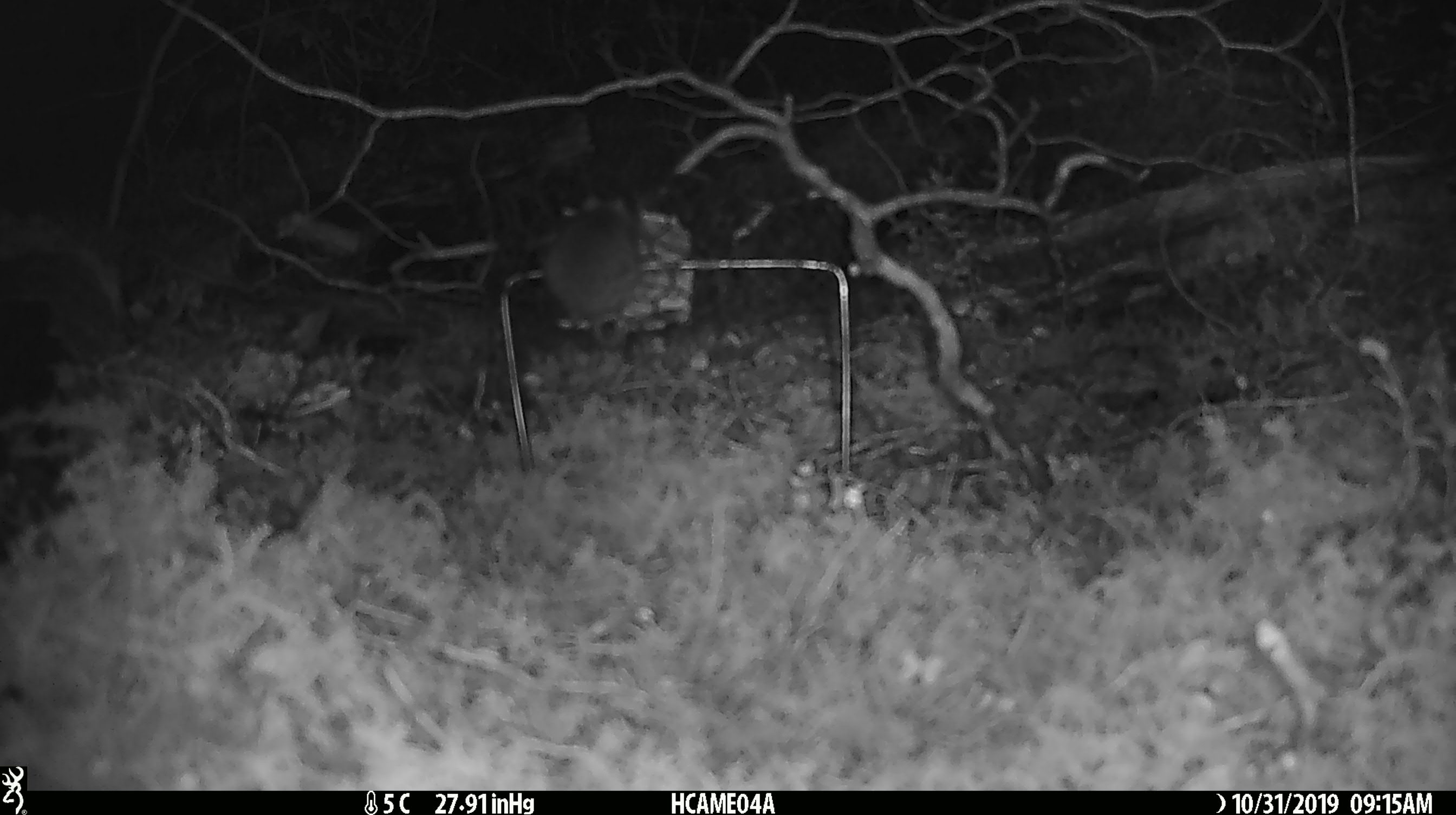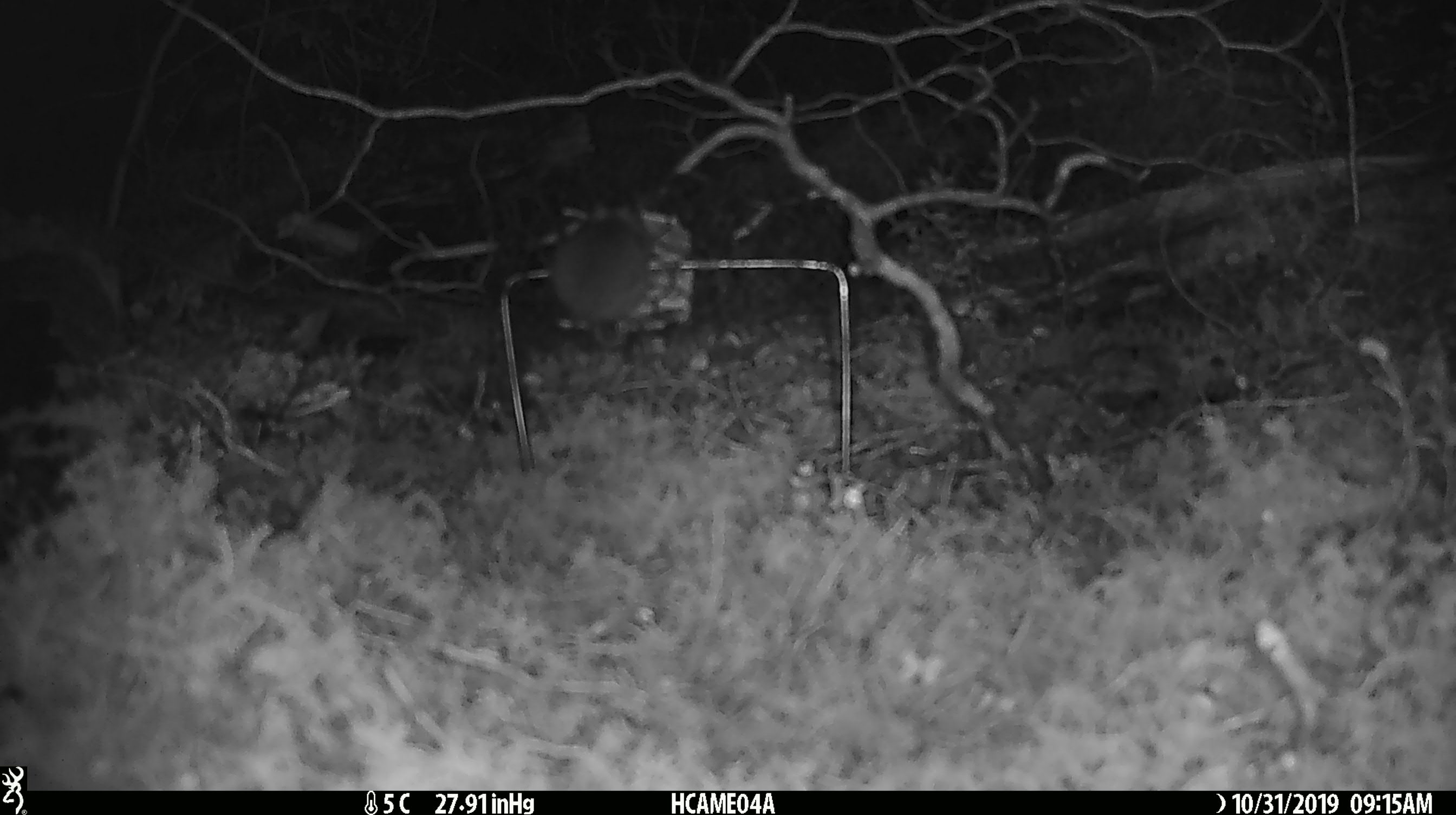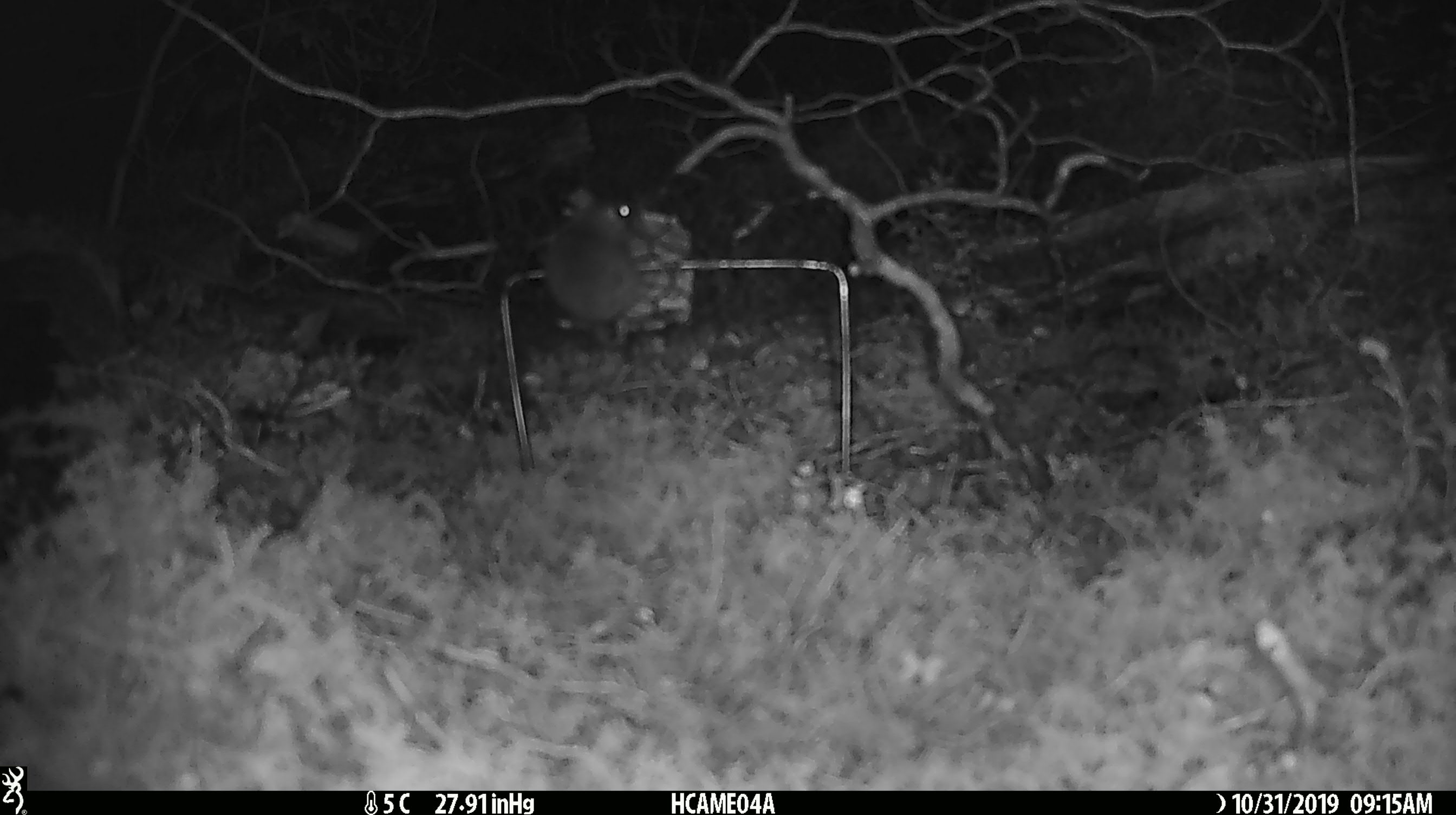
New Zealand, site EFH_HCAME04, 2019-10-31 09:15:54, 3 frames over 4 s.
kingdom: Animalia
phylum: Chordata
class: Mammalia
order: Rodentia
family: Muridae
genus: Mus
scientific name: Mus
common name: mouse